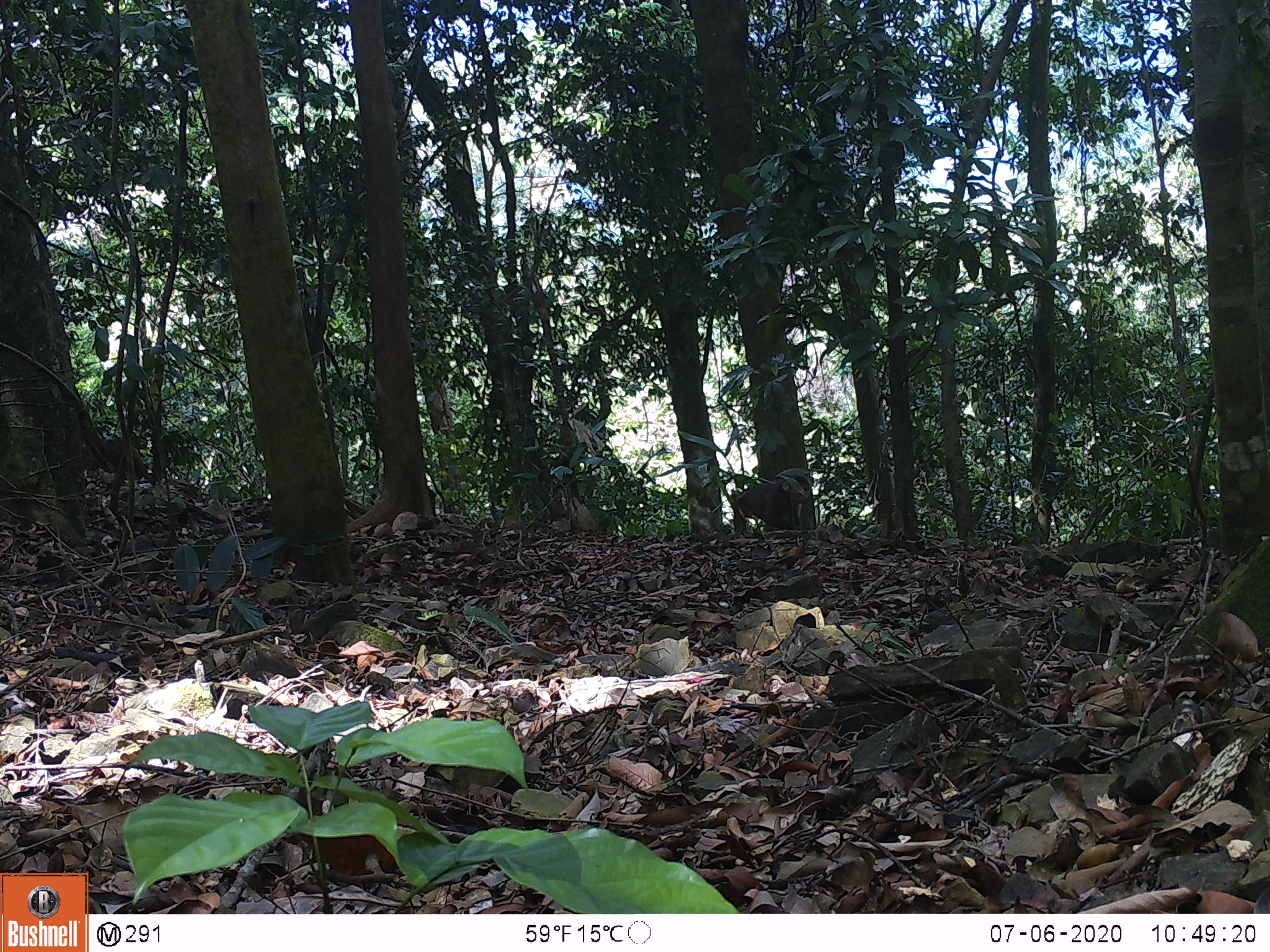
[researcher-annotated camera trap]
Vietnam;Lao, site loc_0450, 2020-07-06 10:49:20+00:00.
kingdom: Animalia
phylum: Chordata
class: Mammalia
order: Primates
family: Cercopithecidae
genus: Macaca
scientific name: Macaca arctoides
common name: stump-tailed macaque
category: stump tailed macaque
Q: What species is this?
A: Stump tailed macaque (stump-tailed macaque) (Macaca arctoides).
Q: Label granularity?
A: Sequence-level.